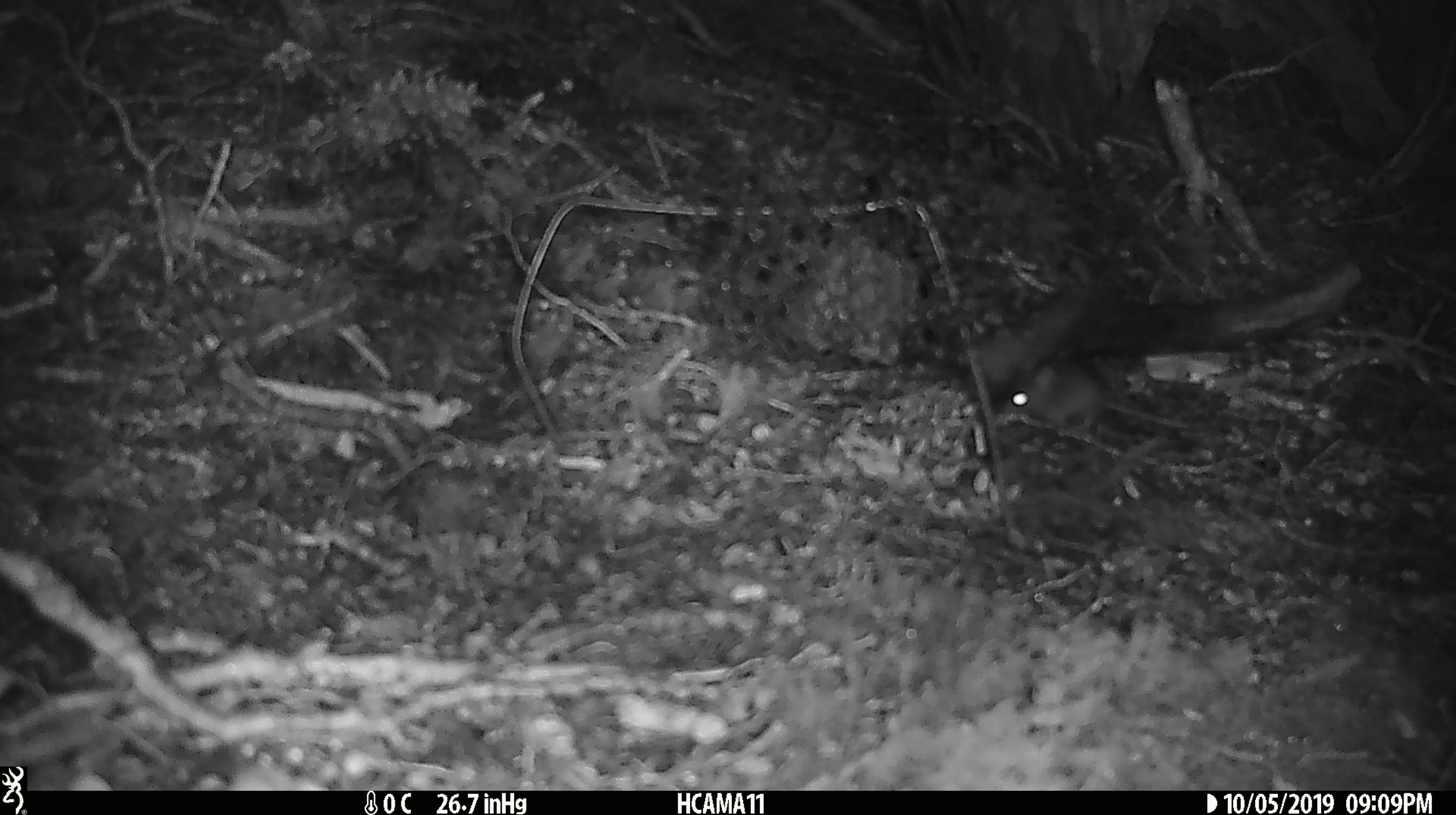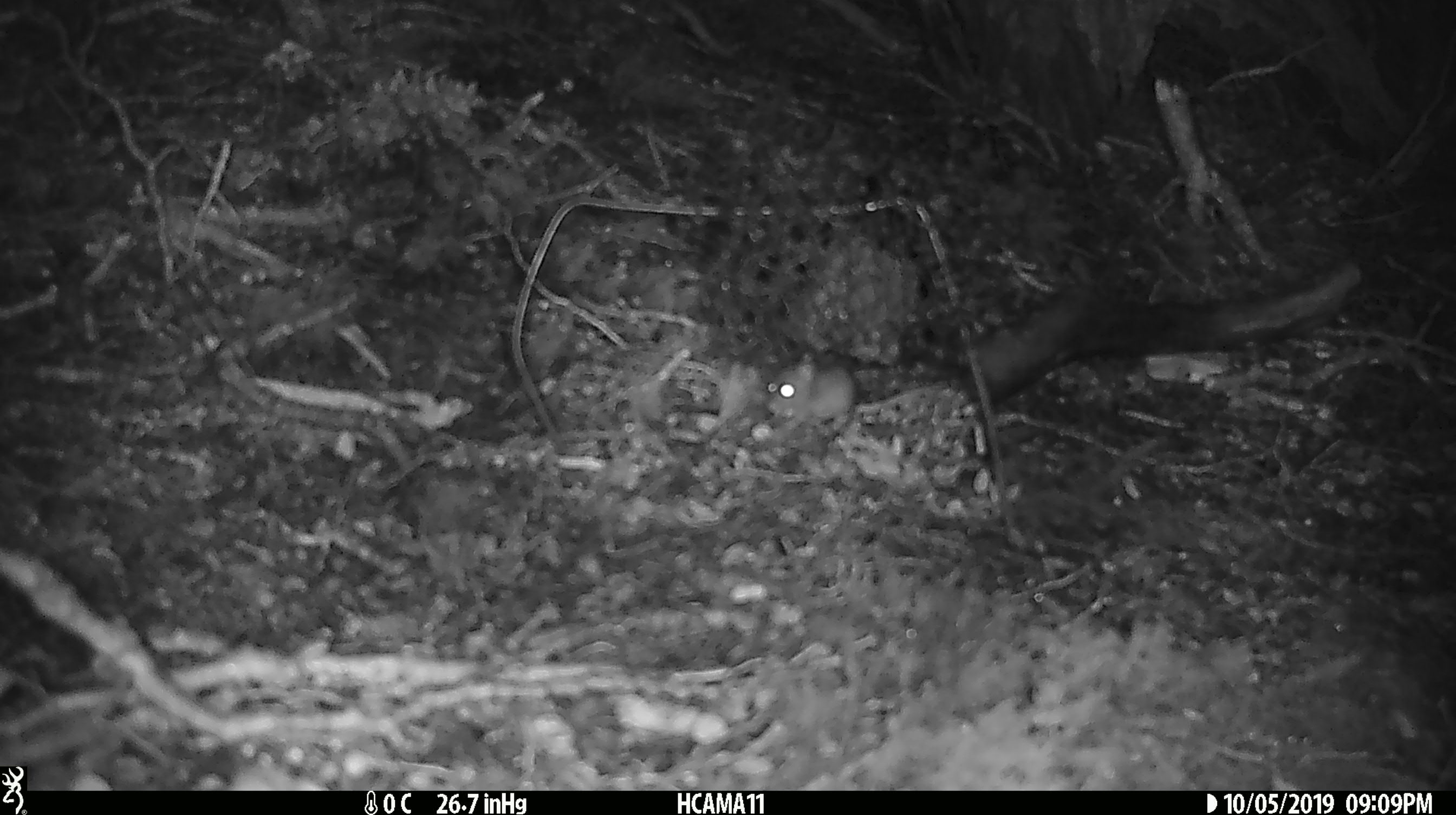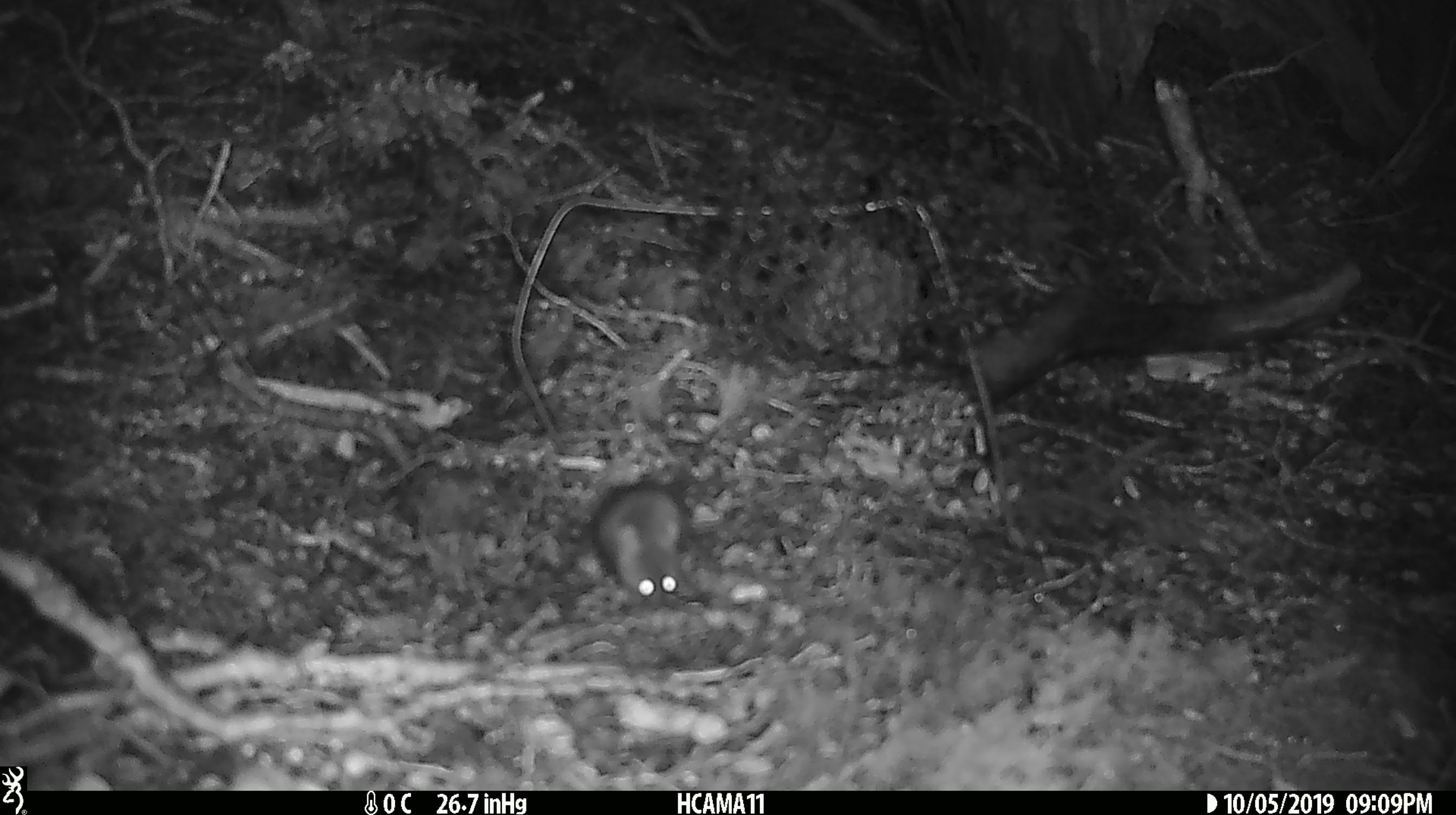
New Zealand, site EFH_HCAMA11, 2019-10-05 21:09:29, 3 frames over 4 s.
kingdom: Animalia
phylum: Chordata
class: Mammalia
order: Rodentia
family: Muridae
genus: Mus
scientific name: Mus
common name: mouse